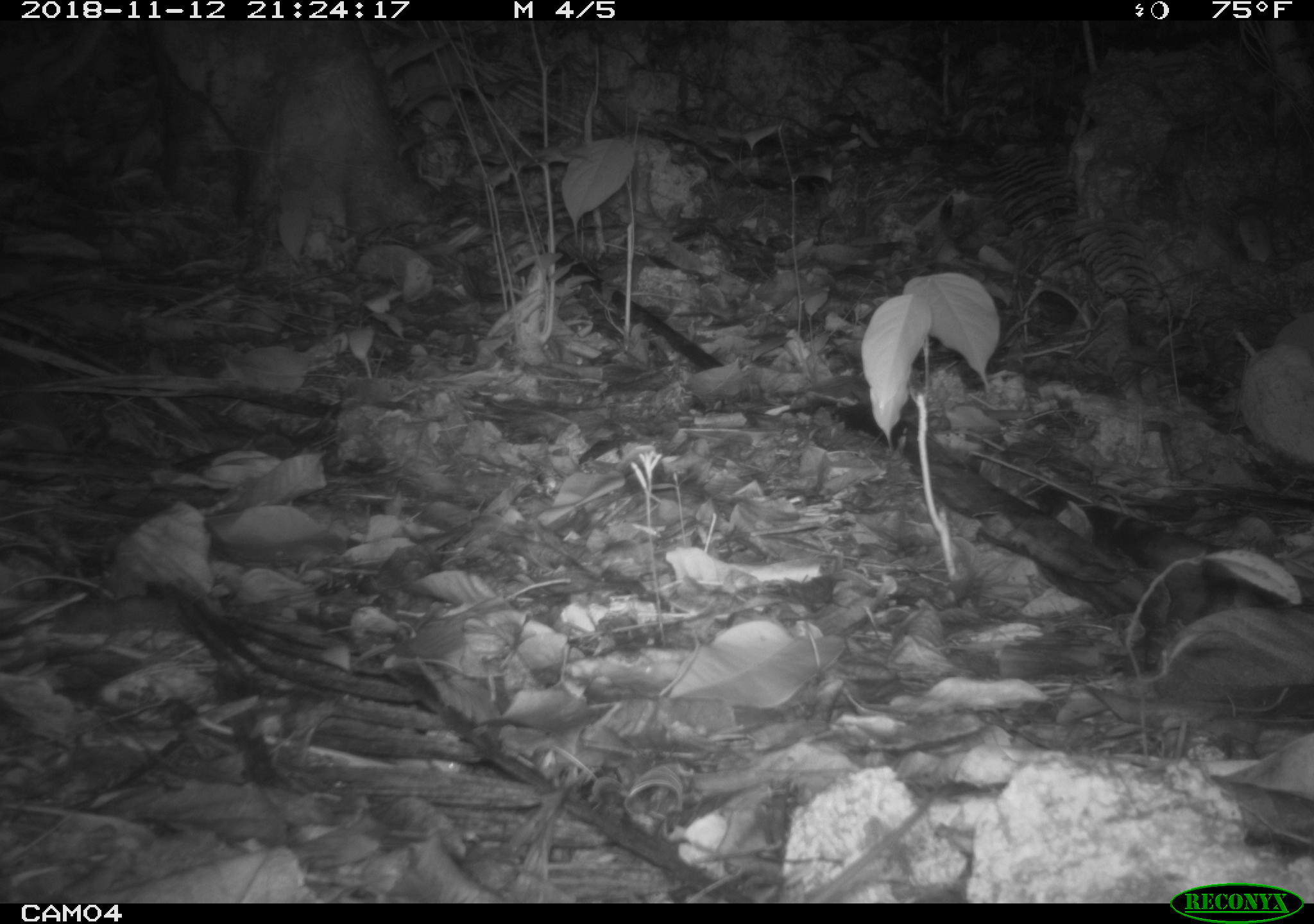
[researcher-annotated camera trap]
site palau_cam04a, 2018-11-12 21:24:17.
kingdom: Animalia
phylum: Chordata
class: Mammalia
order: Rodentia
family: Muridae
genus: Rattus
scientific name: Rattus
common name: rat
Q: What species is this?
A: Rat (Rattus).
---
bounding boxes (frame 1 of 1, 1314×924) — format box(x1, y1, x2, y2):
rat: box(803, 780, 941, 900)